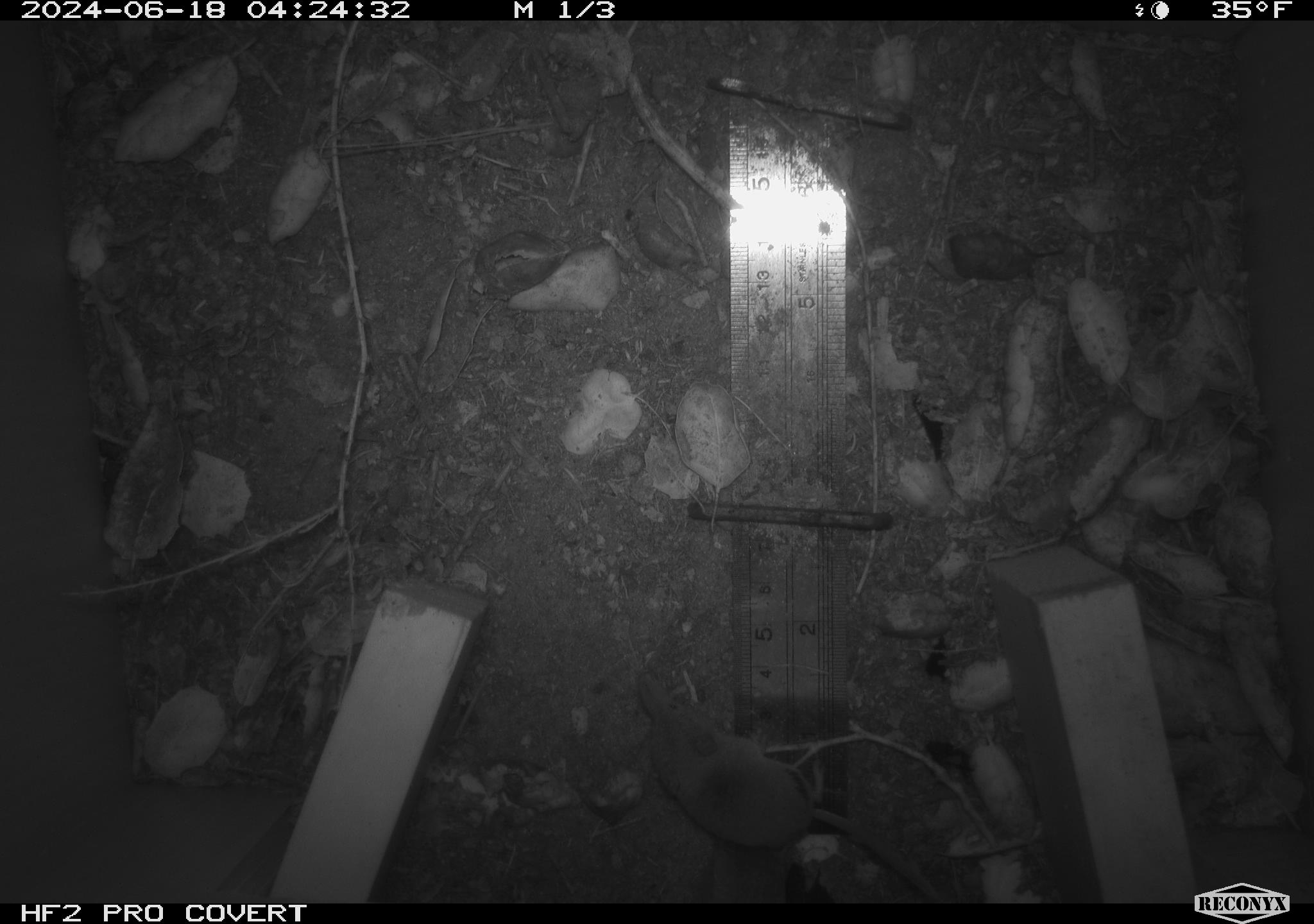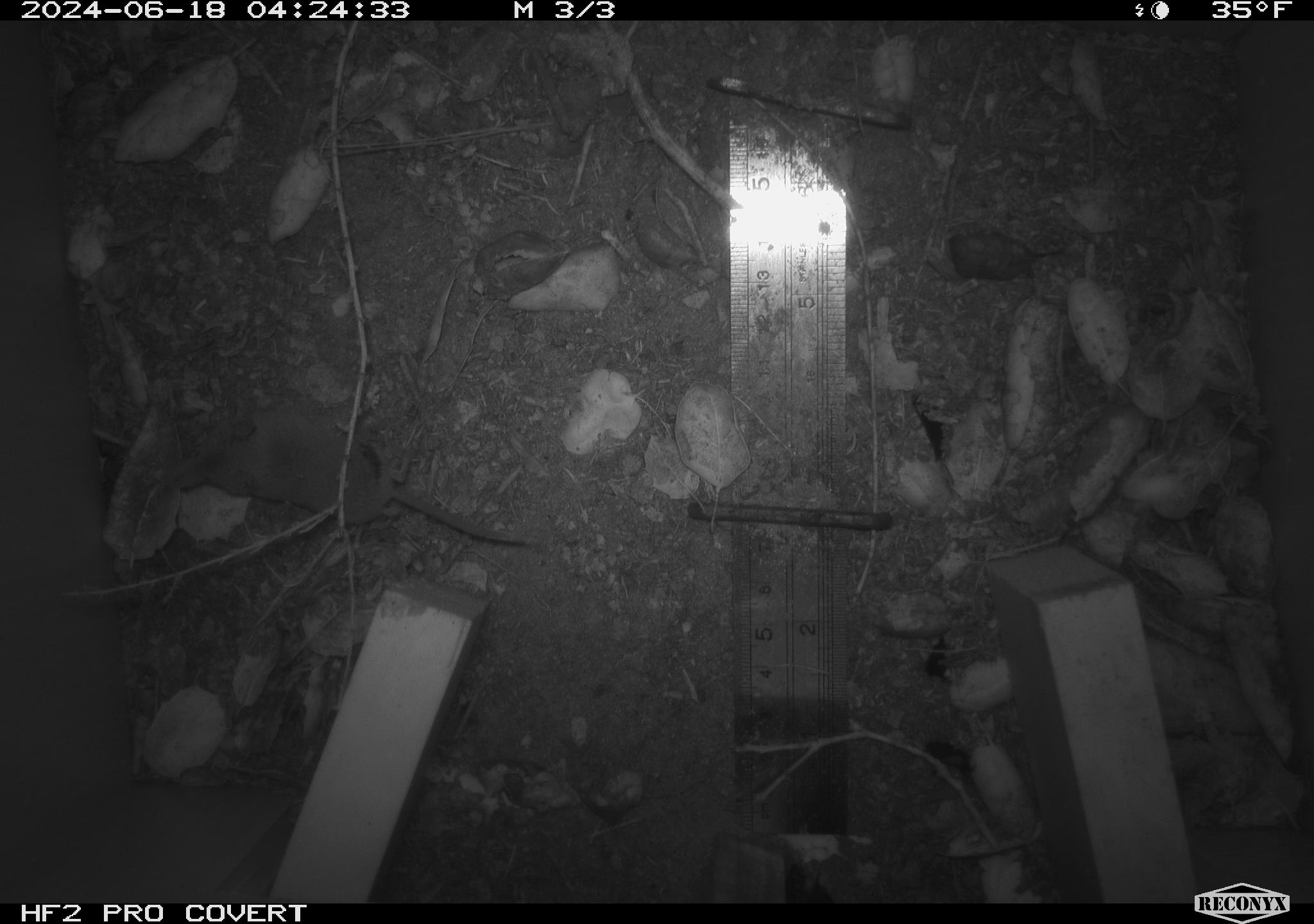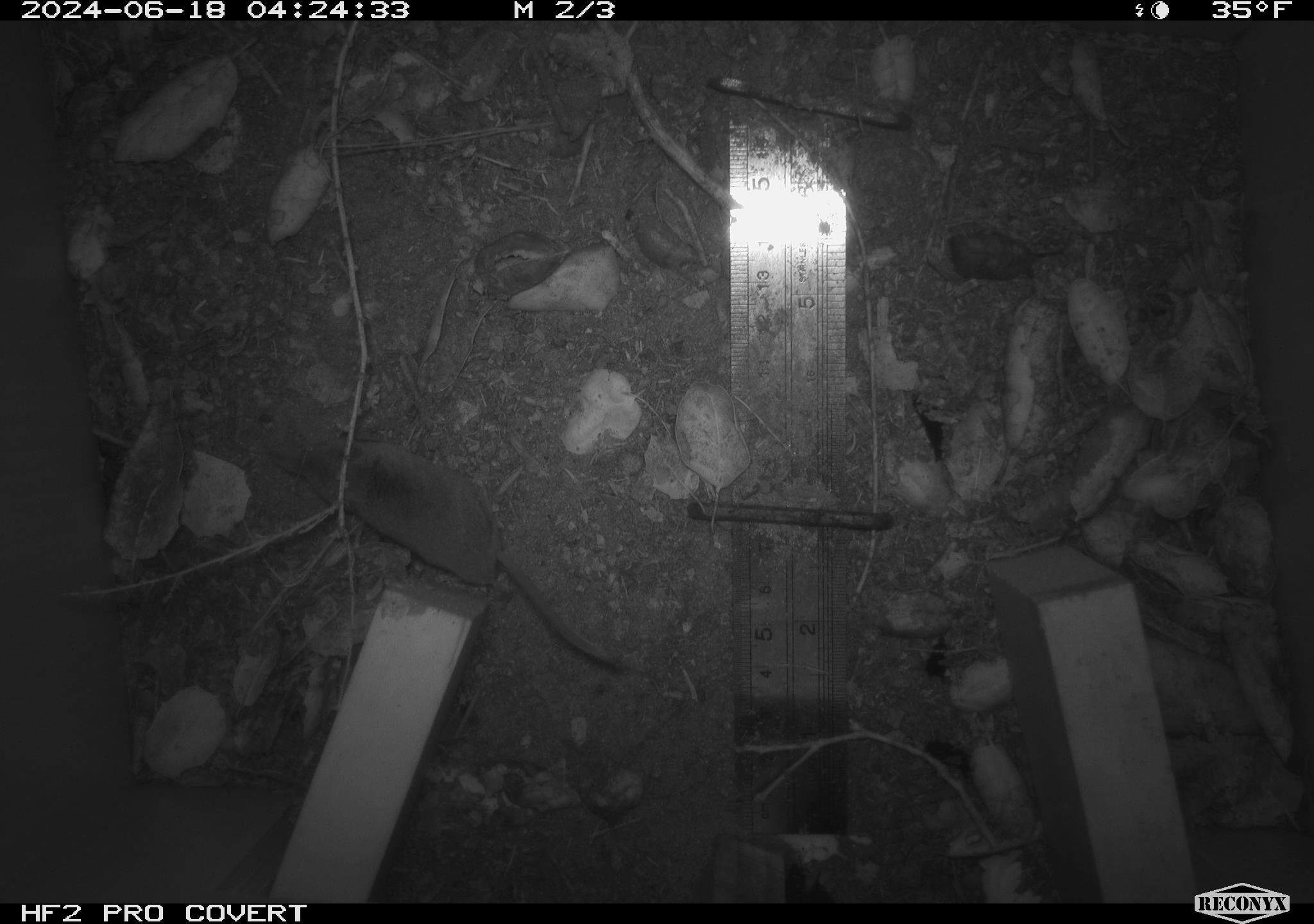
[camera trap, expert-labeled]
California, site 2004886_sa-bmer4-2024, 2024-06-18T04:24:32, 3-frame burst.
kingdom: Animalia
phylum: Chordata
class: Mammalia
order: Eulipotyphla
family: Soricidae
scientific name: Soricidae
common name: shrews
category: soricidae family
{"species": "soricidae family (shrews) (Soricidae)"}